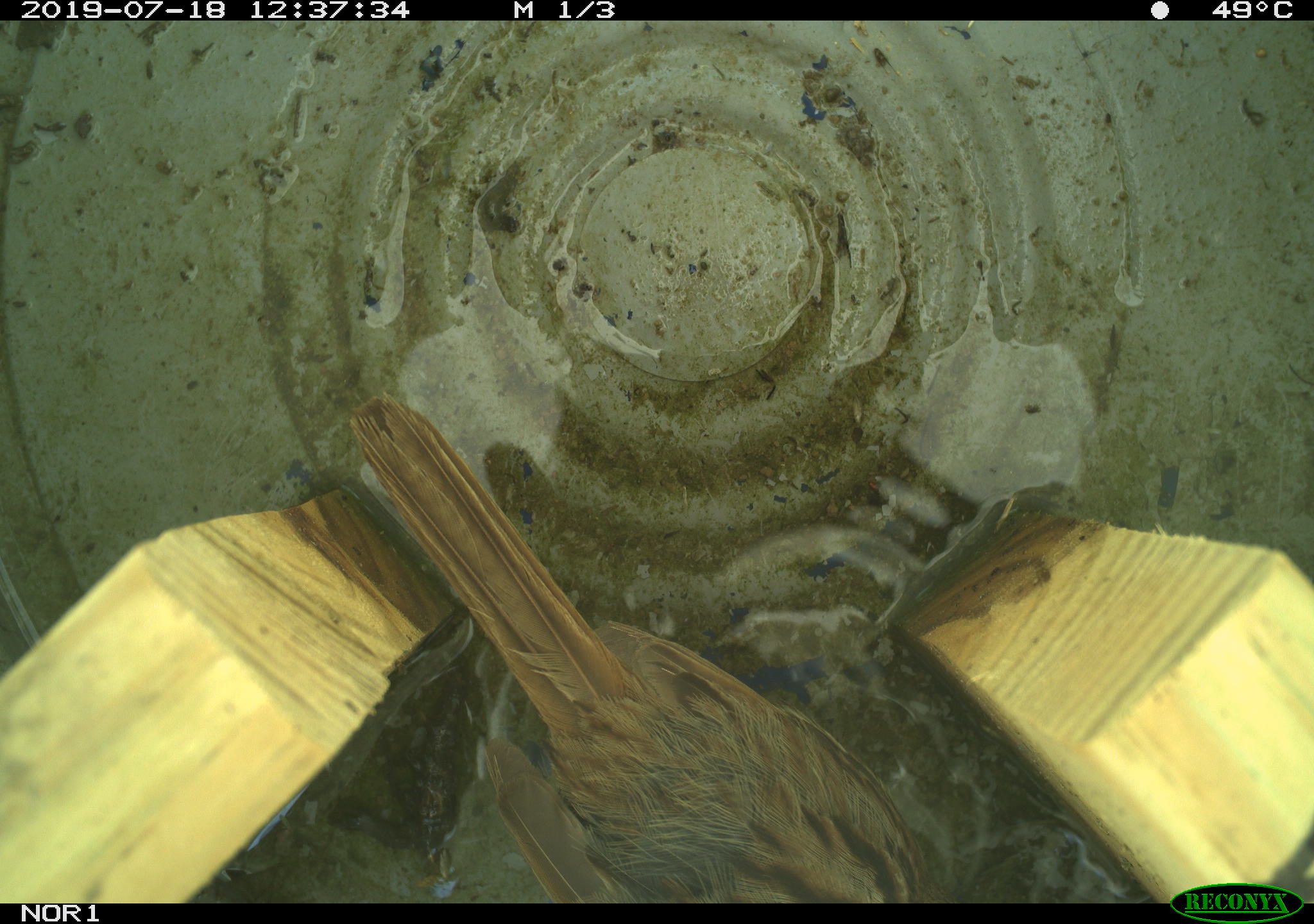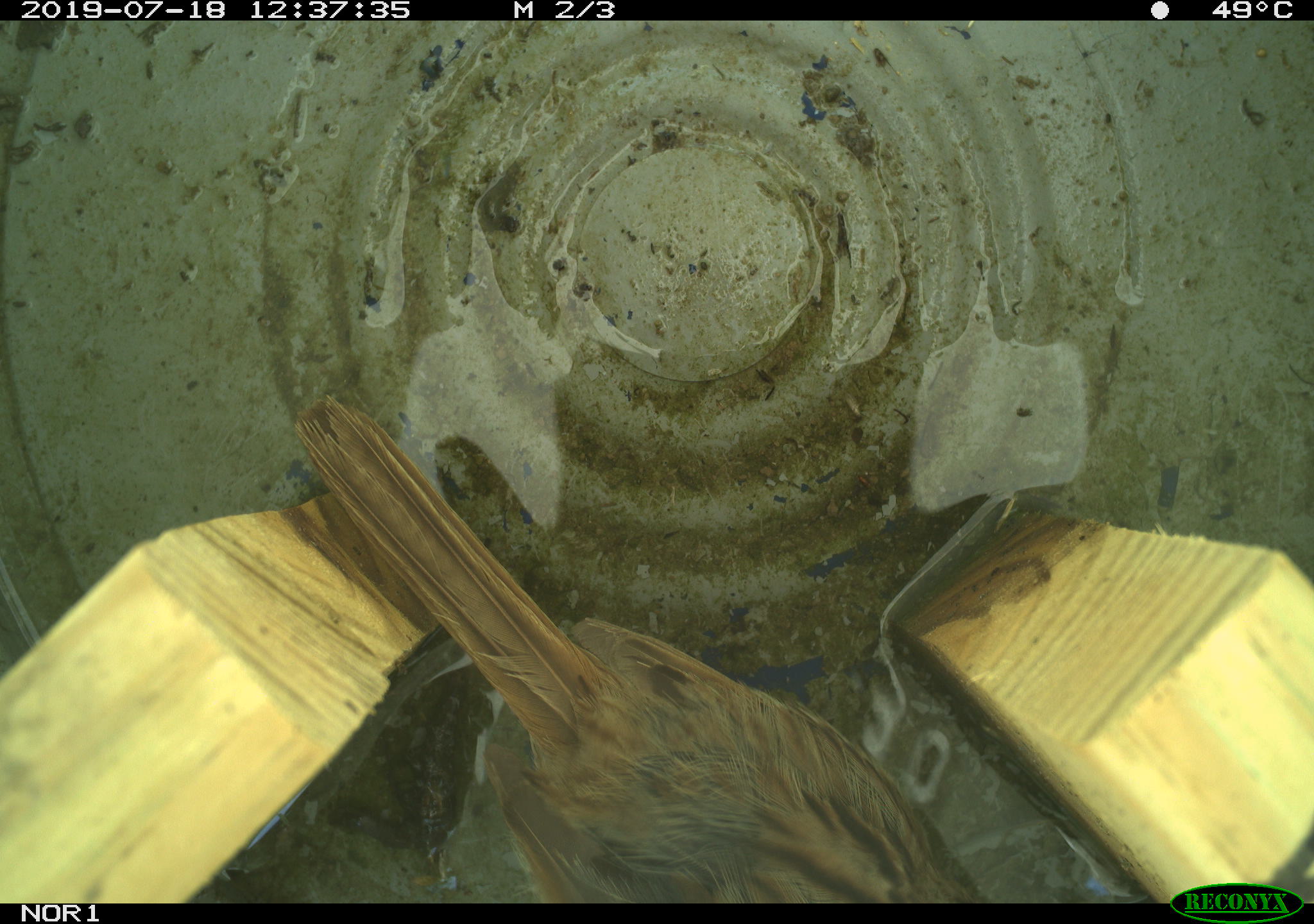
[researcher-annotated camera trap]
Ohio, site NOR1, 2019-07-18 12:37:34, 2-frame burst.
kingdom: Animalia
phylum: Chordata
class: Aves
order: Passeriformes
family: Passerellidae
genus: Melospiza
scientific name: Melospiza melodia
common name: song sparrow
Song sparrow (Melospiza melodia).